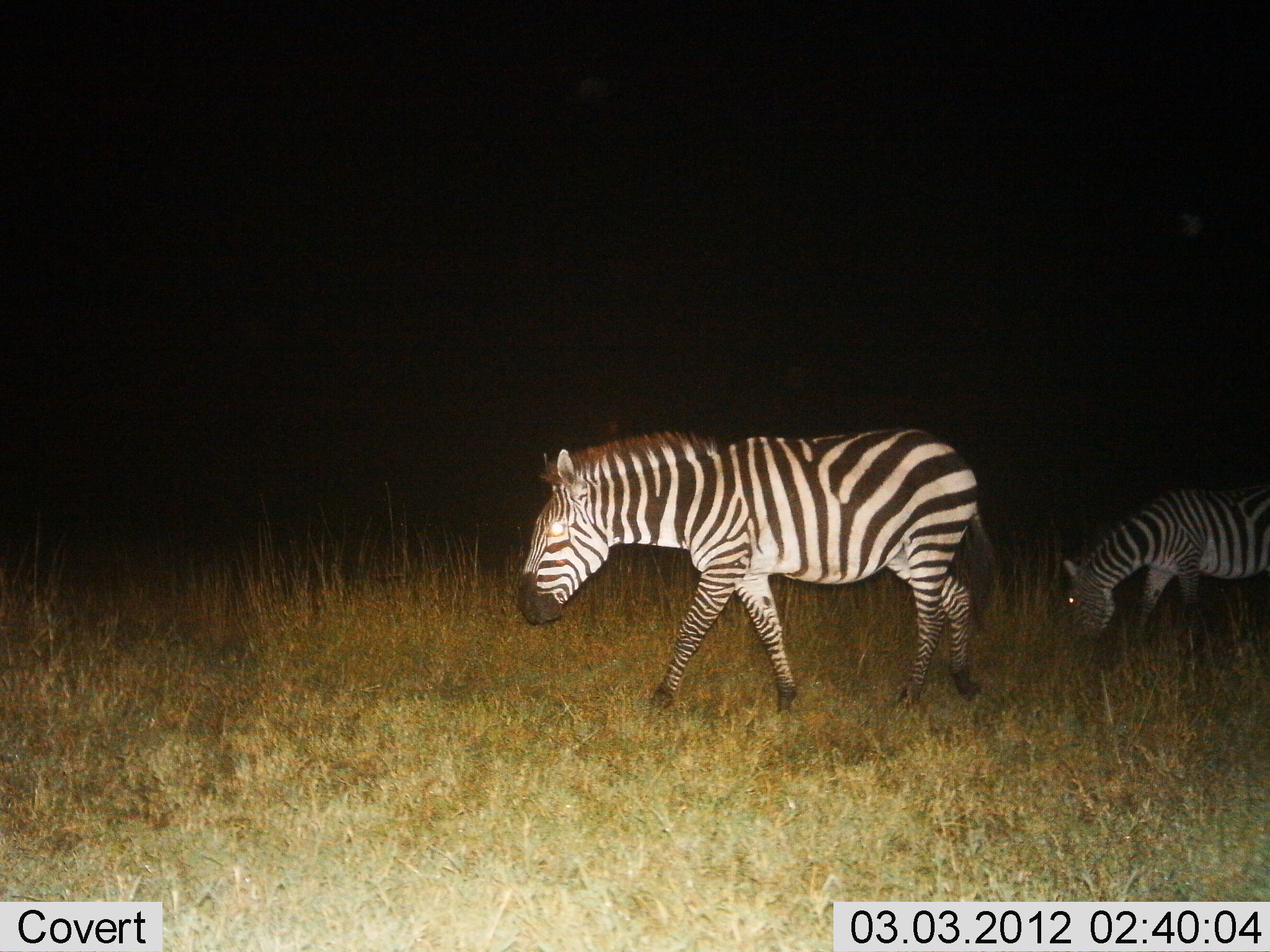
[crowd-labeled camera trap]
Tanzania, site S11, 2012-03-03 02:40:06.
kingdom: Animalia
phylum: Chordata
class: Mammalia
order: Perissodactyla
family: Equidae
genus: Equus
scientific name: Equus quagga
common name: plains zebra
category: zebra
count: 2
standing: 17%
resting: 0%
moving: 79%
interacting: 0%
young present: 21%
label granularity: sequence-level